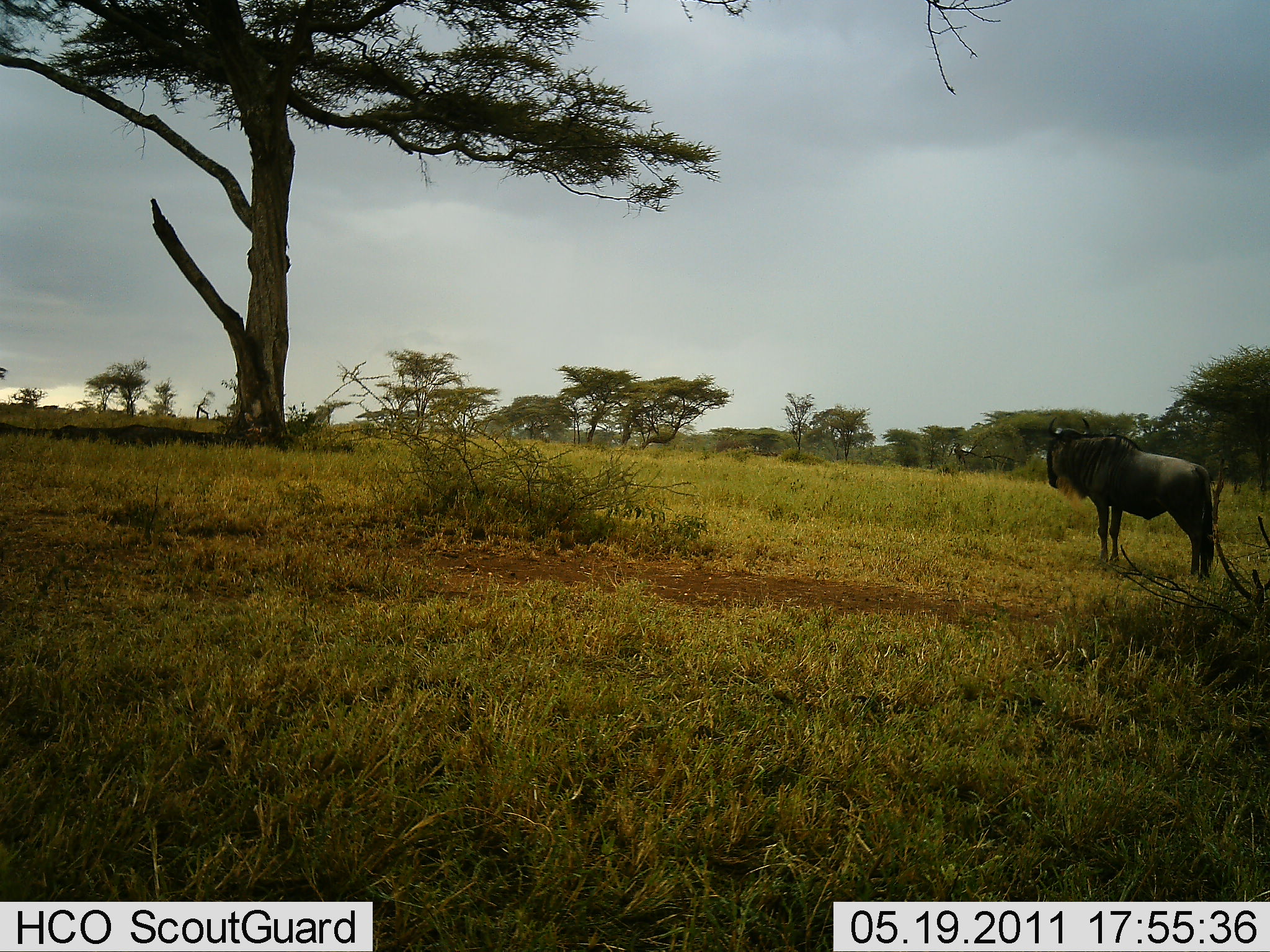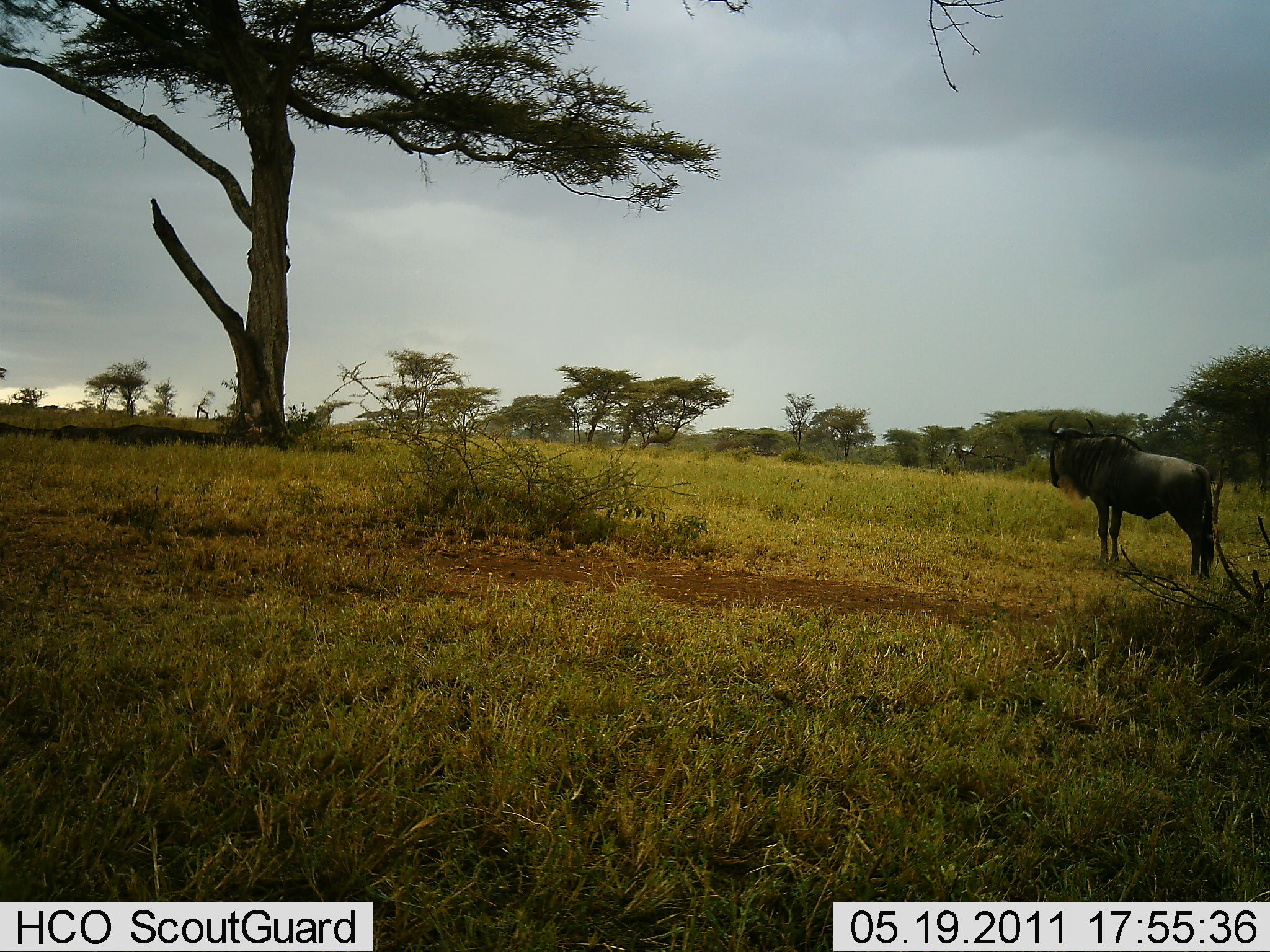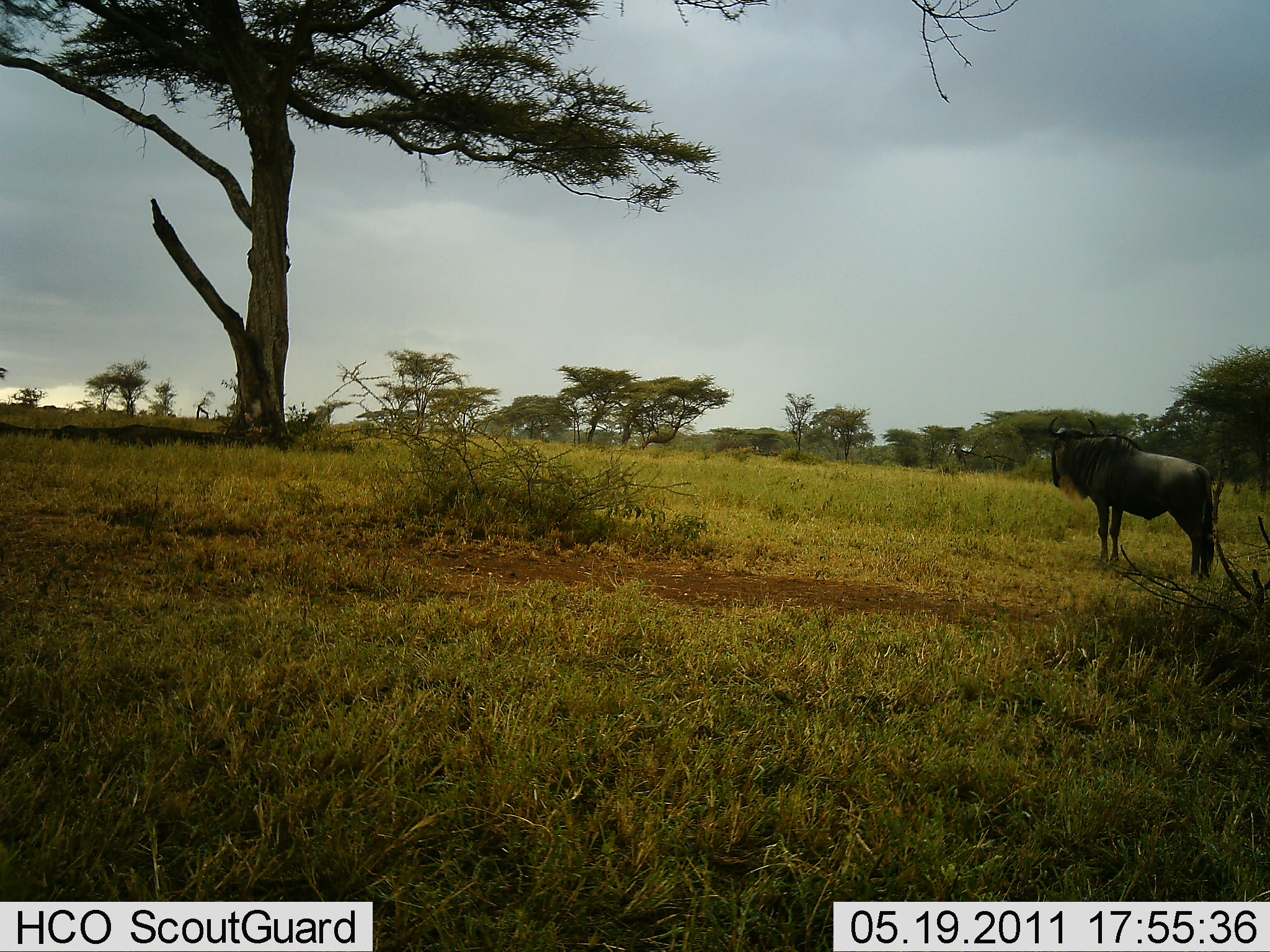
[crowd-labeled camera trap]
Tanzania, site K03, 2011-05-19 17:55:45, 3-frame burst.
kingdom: Animalia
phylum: Chordata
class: Mammalia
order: Artiodactyla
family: Bovidae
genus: Connochaetes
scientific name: Connochaetes taurinus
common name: blue wildebeest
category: wildebeest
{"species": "wildebeest (blue wildebeest) (Connochaetes taurinus)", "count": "1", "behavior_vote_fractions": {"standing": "100%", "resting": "0%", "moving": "0%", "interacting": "0%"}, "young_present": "0%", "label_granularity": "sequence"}